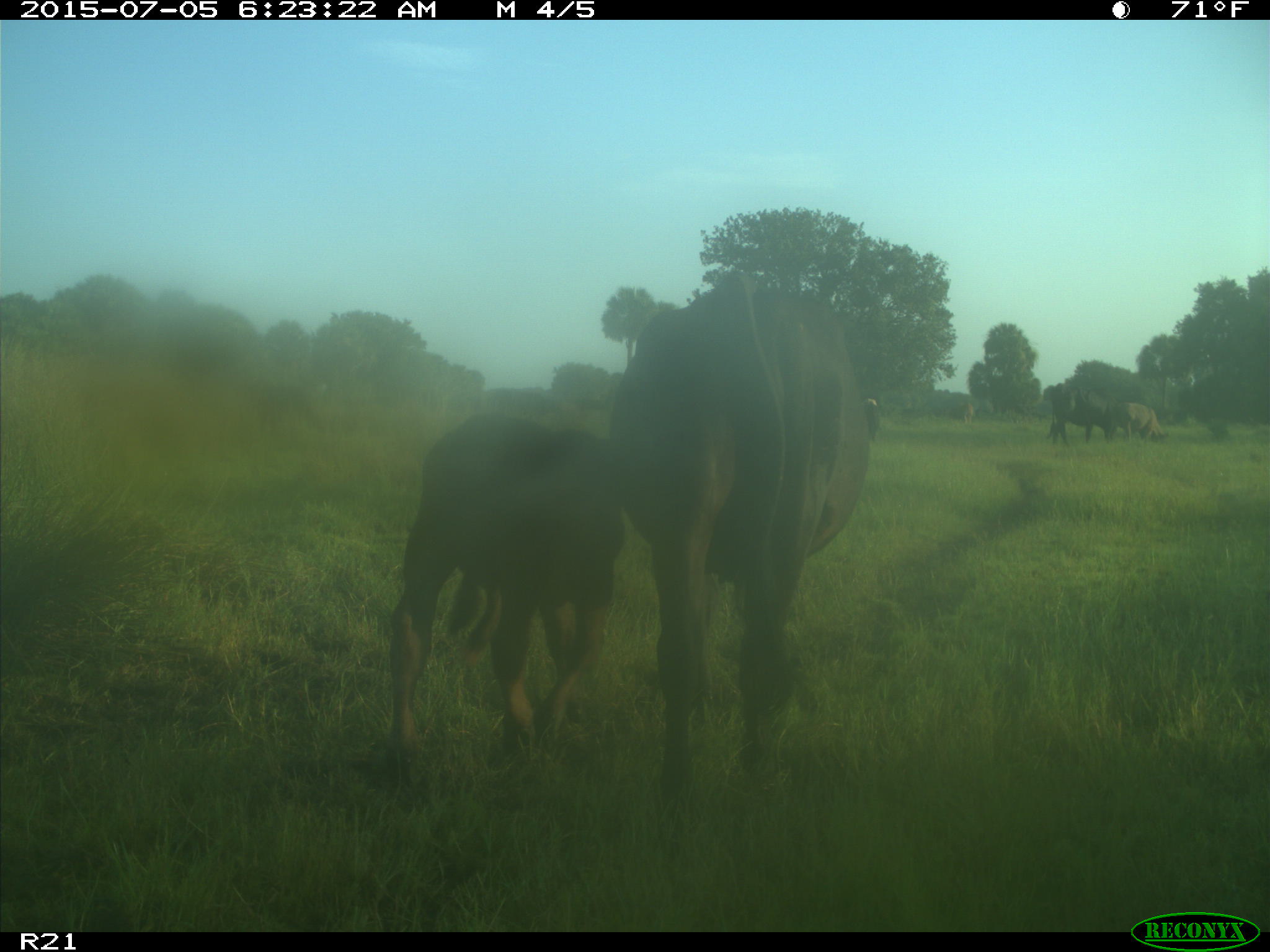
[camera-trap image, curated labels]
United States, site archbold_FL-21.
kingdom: Animalia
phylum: Chordata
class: Mammalia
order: Artiodactyla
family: Bovidae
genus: Bos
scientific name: Bos taurus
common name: domestic cow